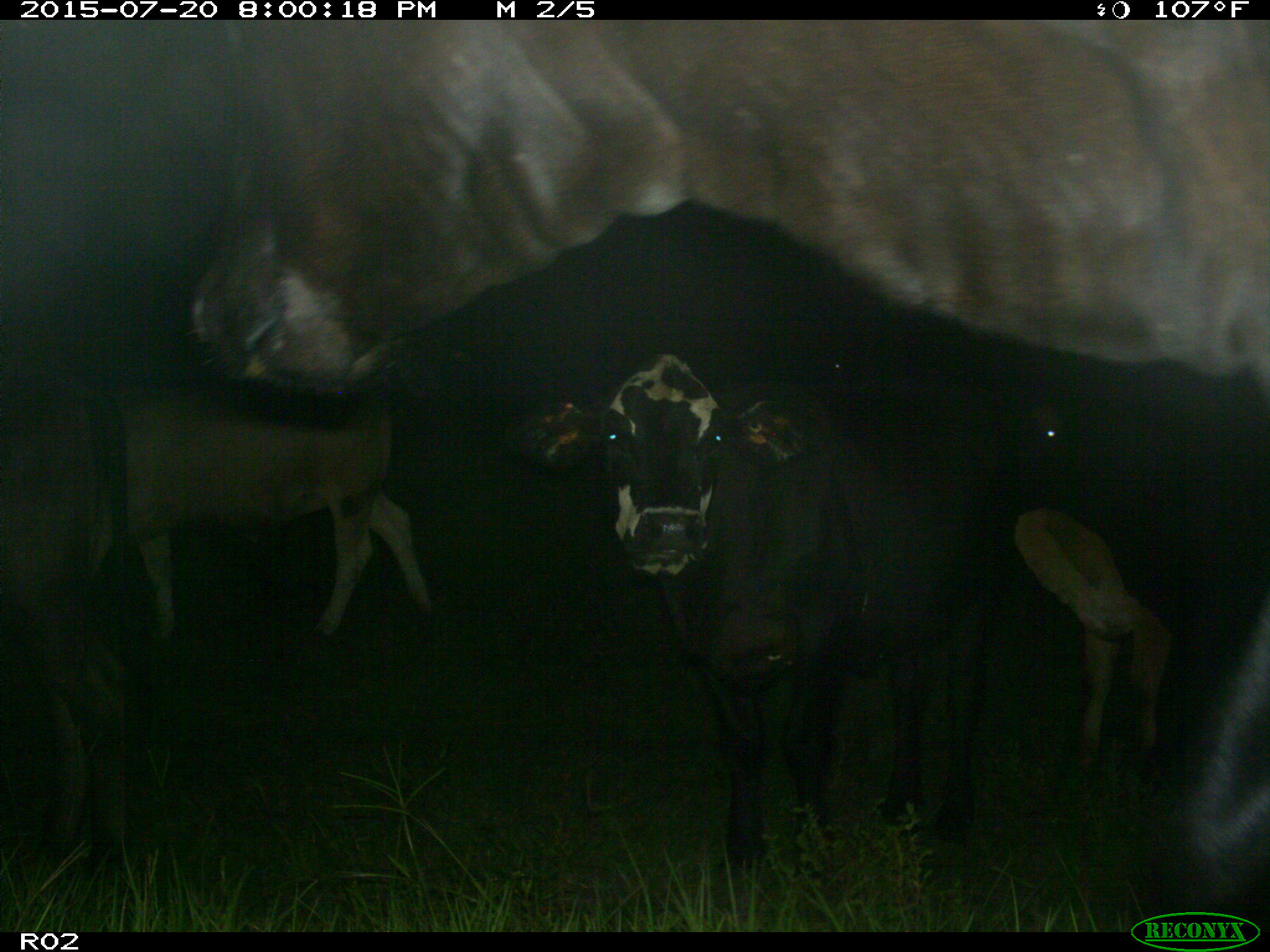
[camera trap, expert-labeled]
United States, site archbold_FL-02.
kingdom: Animalia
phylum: Chordata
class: Mammalia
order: Artiodactyla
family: Bovidae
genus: Bos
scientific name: Bos taurus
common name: domestic cow